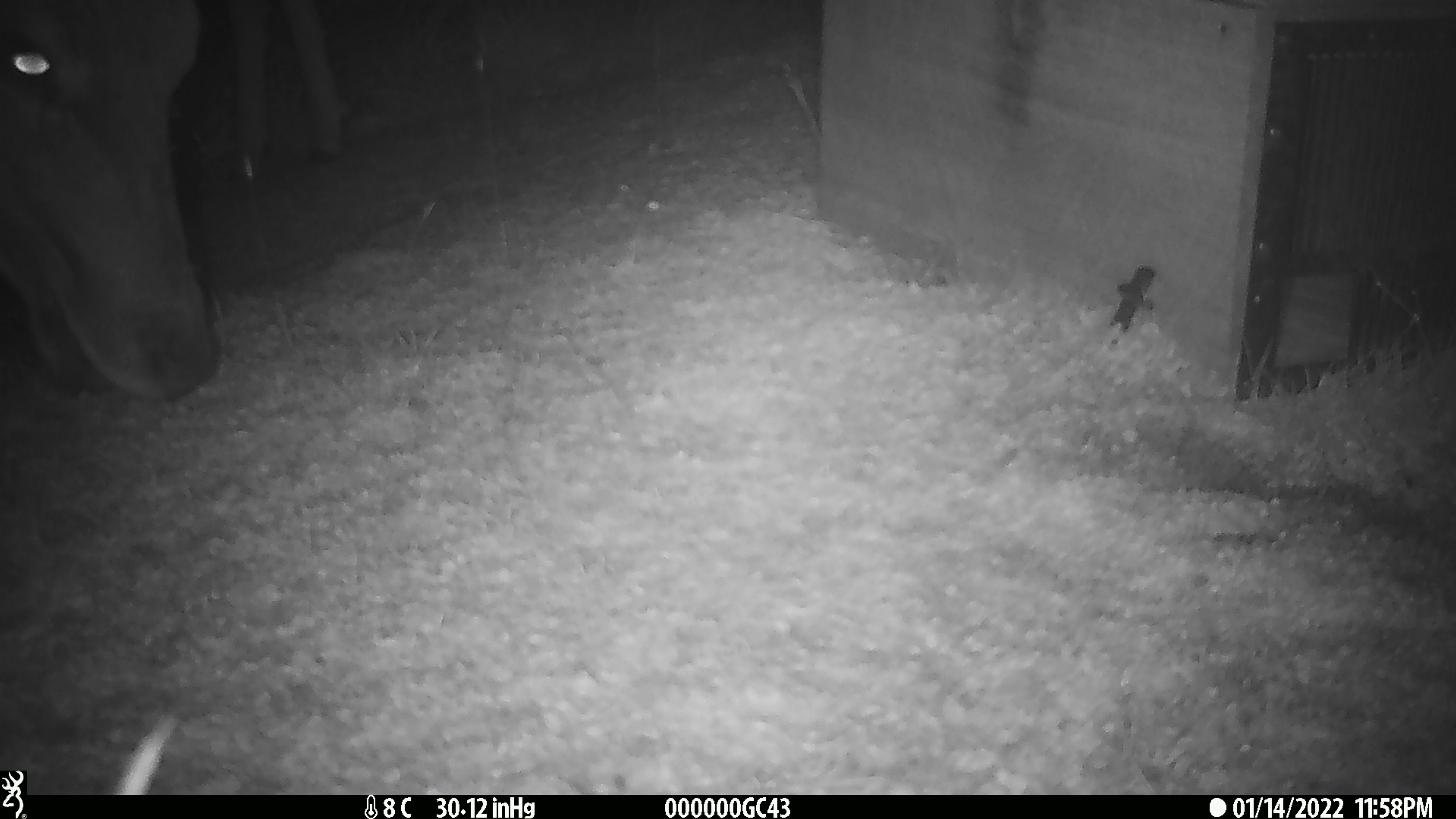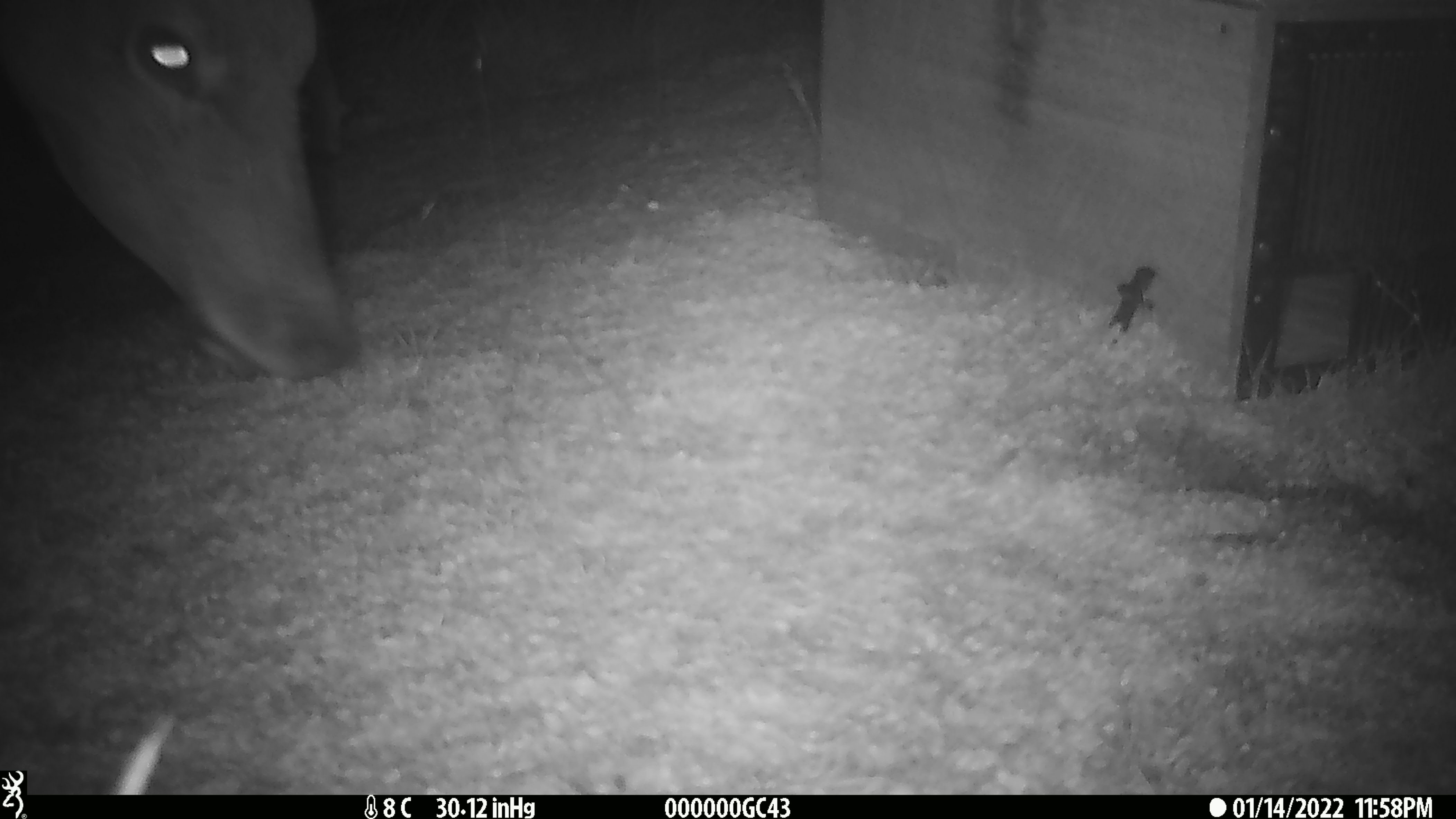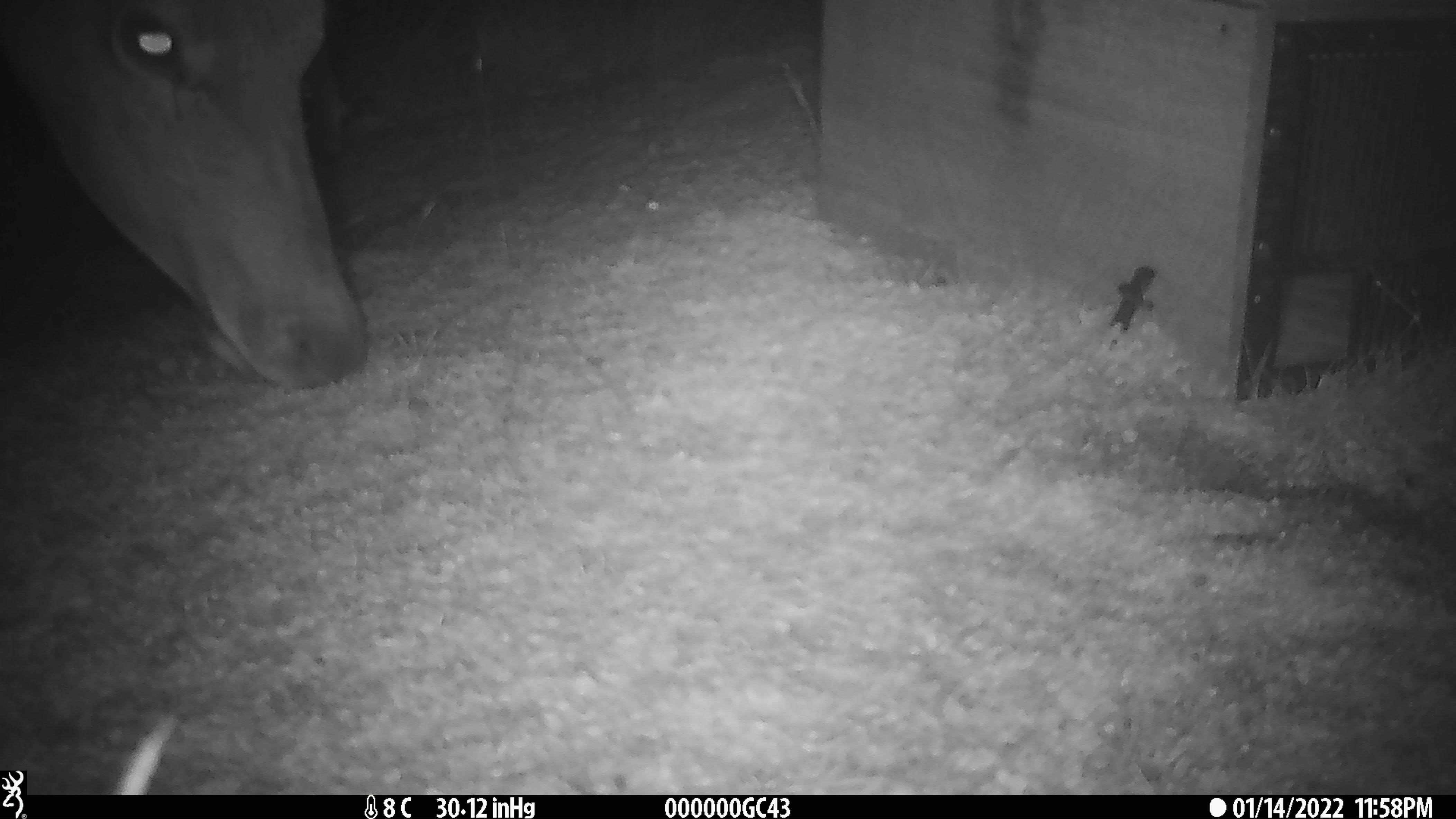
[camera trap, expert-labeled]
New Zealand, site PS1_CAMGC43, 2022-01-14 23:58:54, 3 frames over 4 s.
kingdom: Animalia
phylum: Chordata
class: Mammalia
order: Artiodactyla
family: Cervidae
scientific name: Cervidae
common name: deer